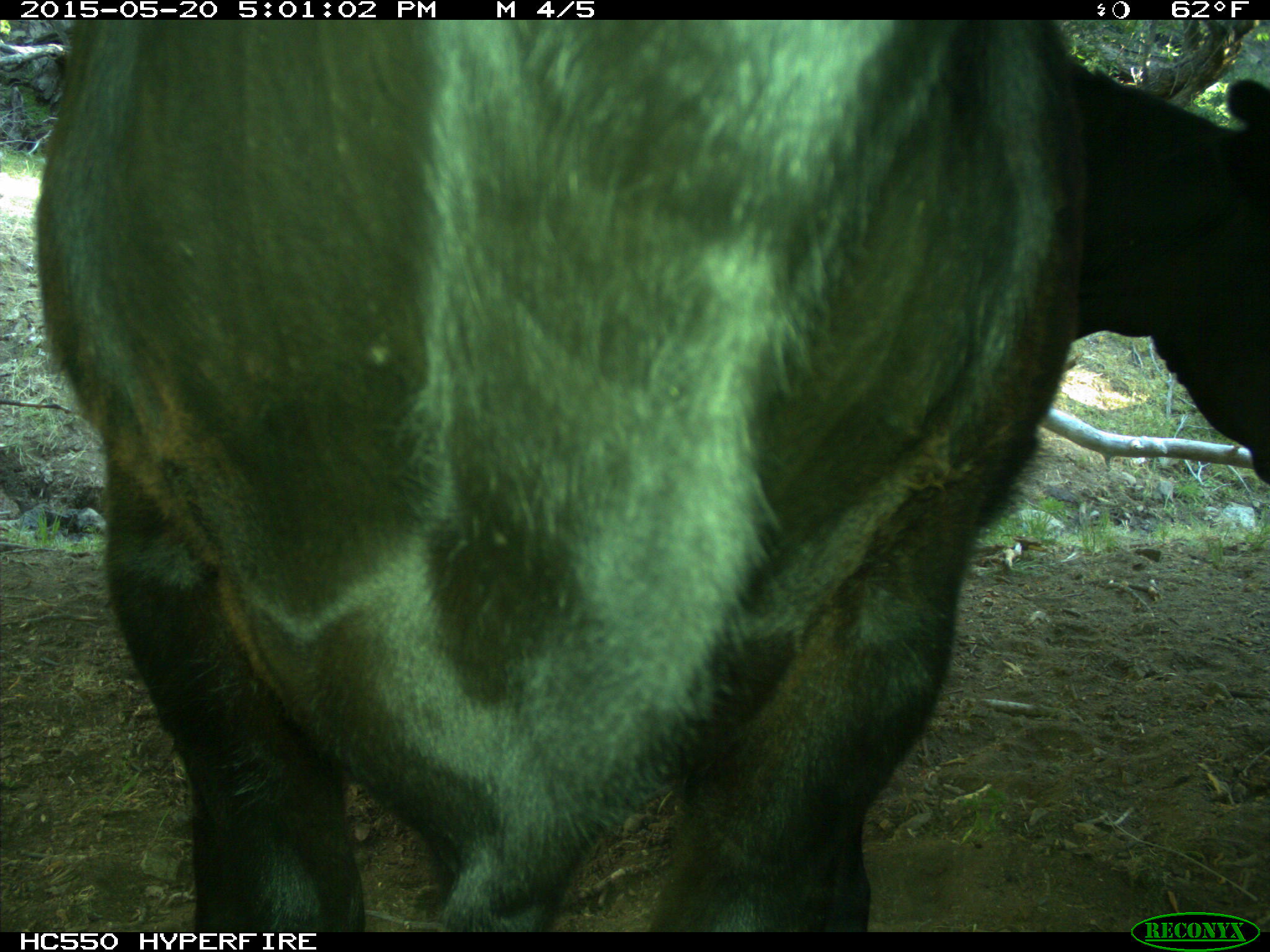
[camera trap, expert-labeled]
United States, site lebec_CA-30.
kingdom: Animalia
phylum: Chordata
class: Mammalia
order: Artiodactyla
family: Bovidae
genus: Bos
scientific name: Bos taurus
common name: domestic cow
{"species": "Bos taurus (domestic cow)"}